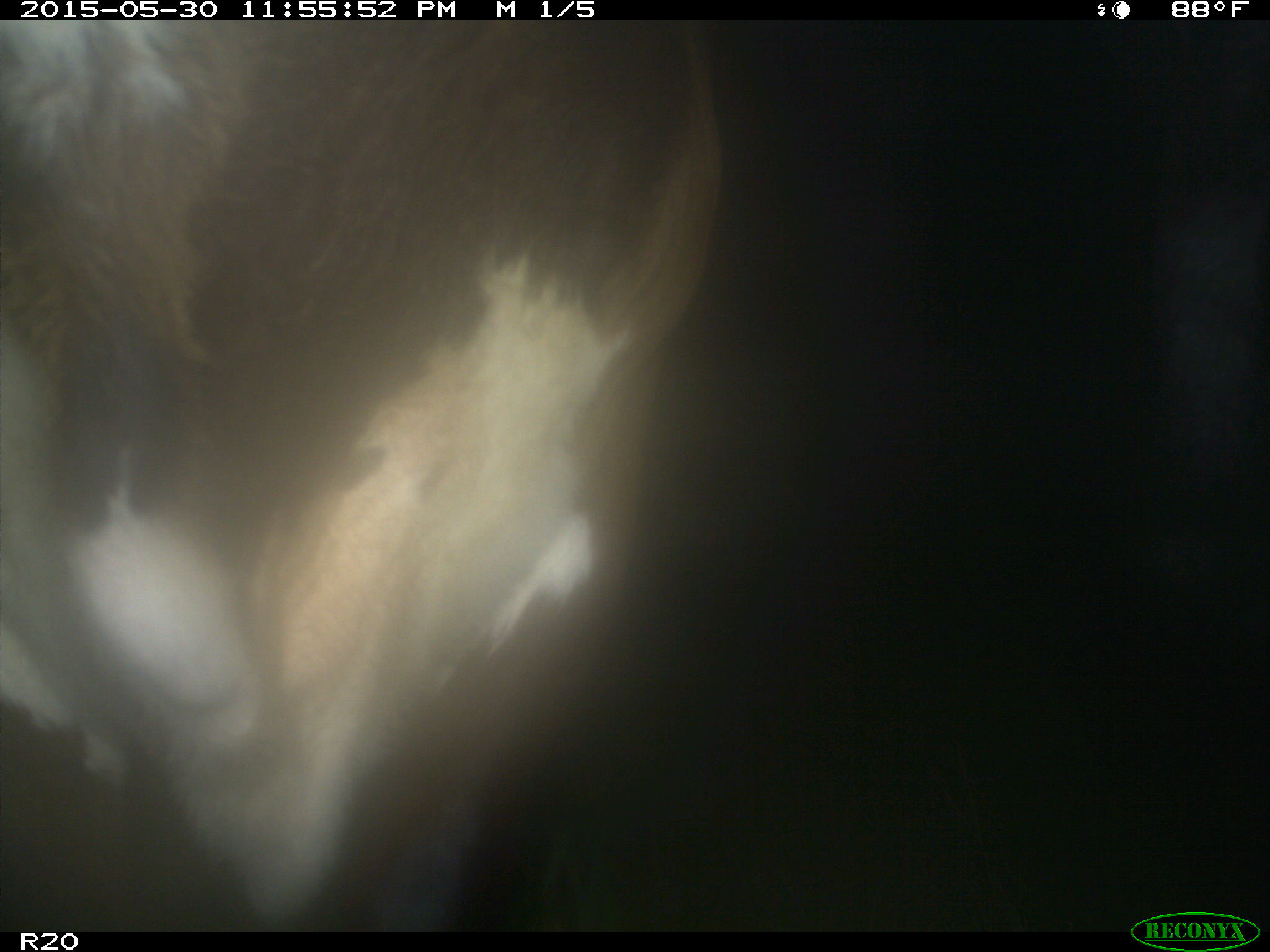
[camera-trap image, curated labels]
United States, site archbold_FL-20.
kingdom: Animalia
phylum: Chordata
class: Mammalia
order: Artiodactyla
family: Bovidae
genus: Bos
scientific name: Bos taurus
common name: domestic cow